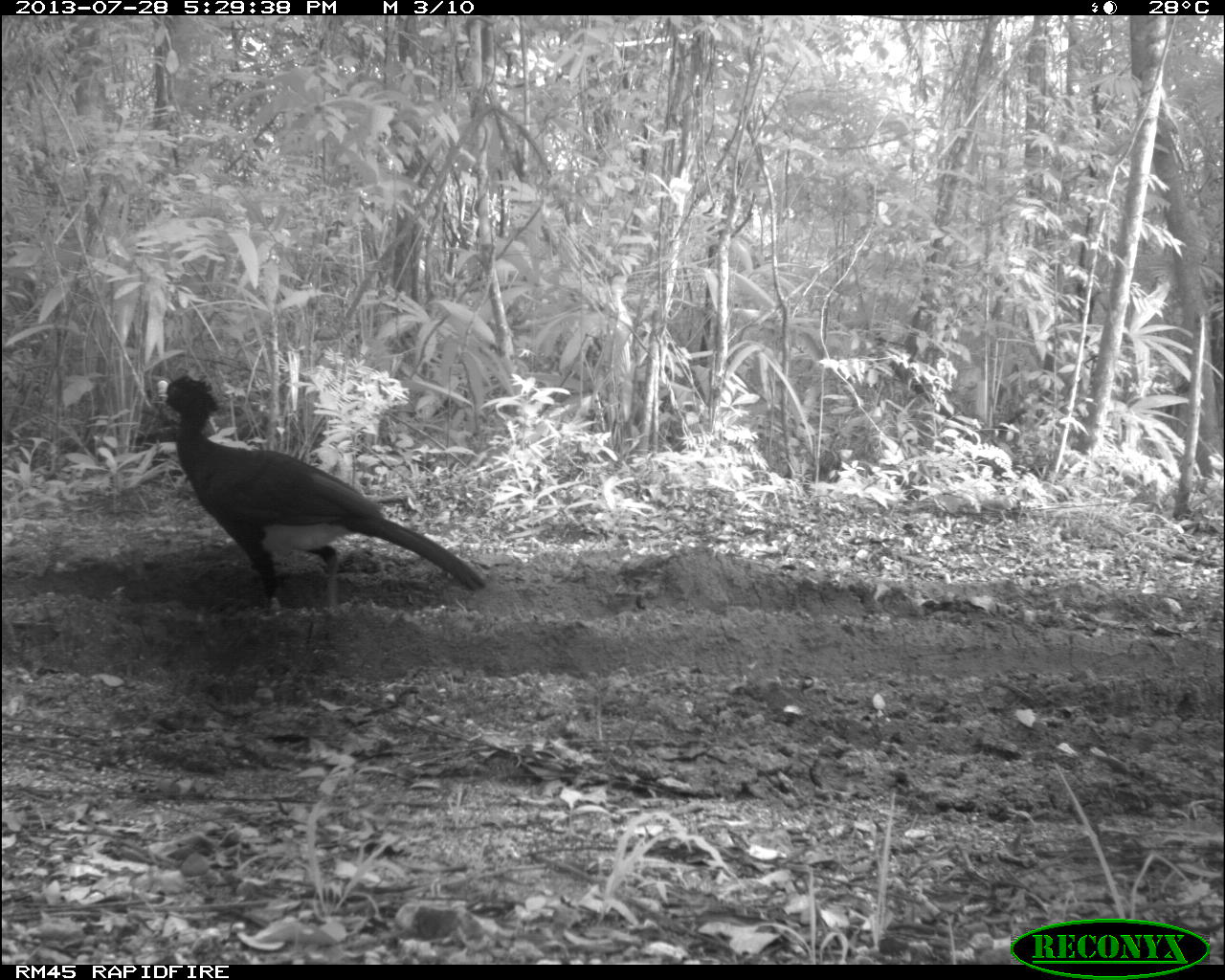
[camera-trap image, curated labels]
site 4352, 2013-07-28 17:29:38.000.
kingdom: Animalia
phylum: Chordata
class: Aves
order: Galliformes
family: Cracidae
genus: Crax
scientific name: Crax rubra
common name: great curassow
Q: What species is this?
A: Crax rubra (great curassow).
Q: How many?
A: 1.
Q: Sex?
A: Male.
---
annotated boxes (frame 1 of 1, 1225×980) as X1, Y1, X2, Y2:
crax rubra: 153, 375, 484, 619